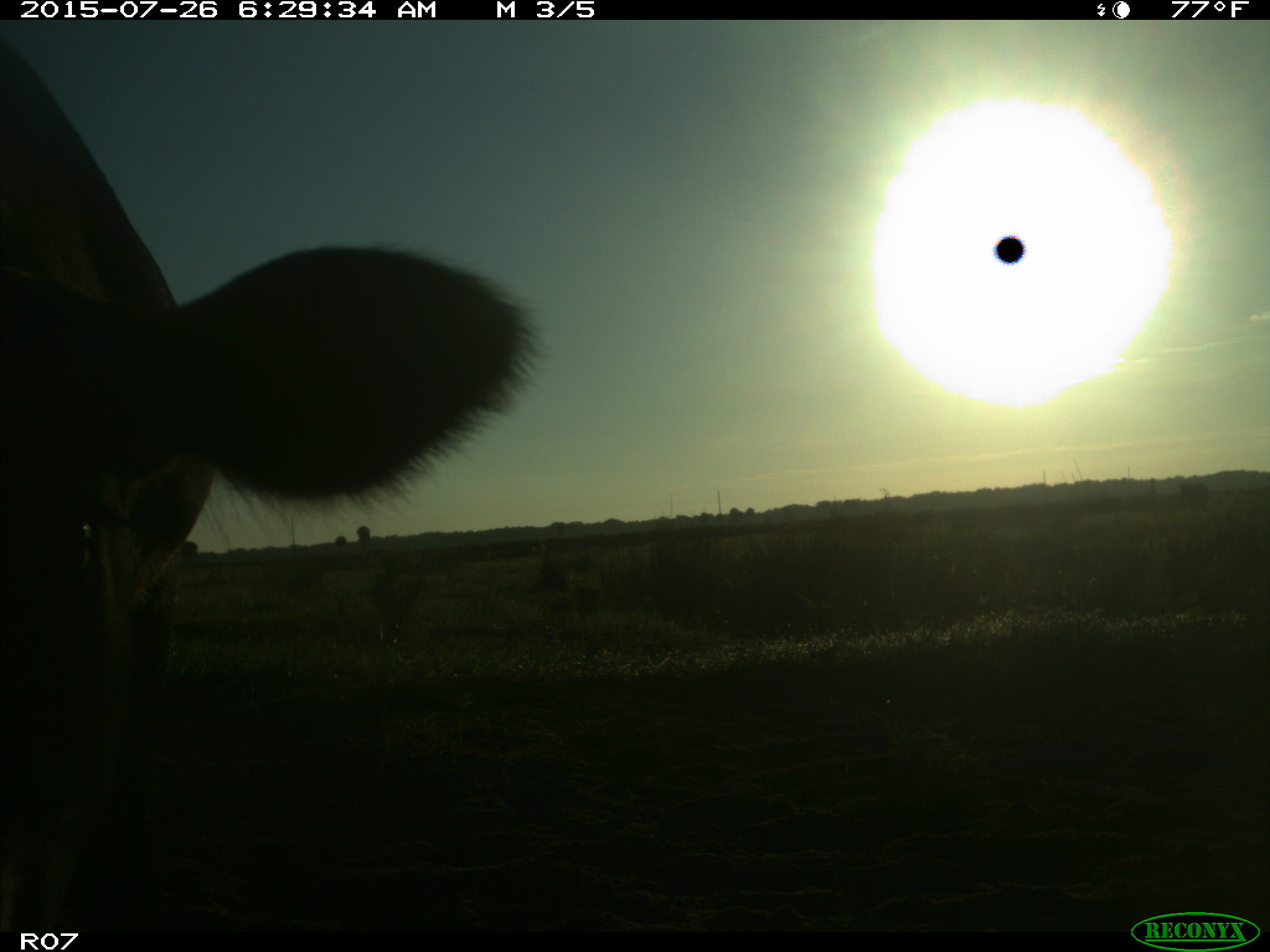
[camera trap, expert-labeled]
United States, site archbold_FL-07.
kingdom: Animalia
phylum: Chordata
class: Mammalia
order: Artiodactyla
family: Bovidae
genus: Bos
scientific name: Bos taurus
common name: domestic cow